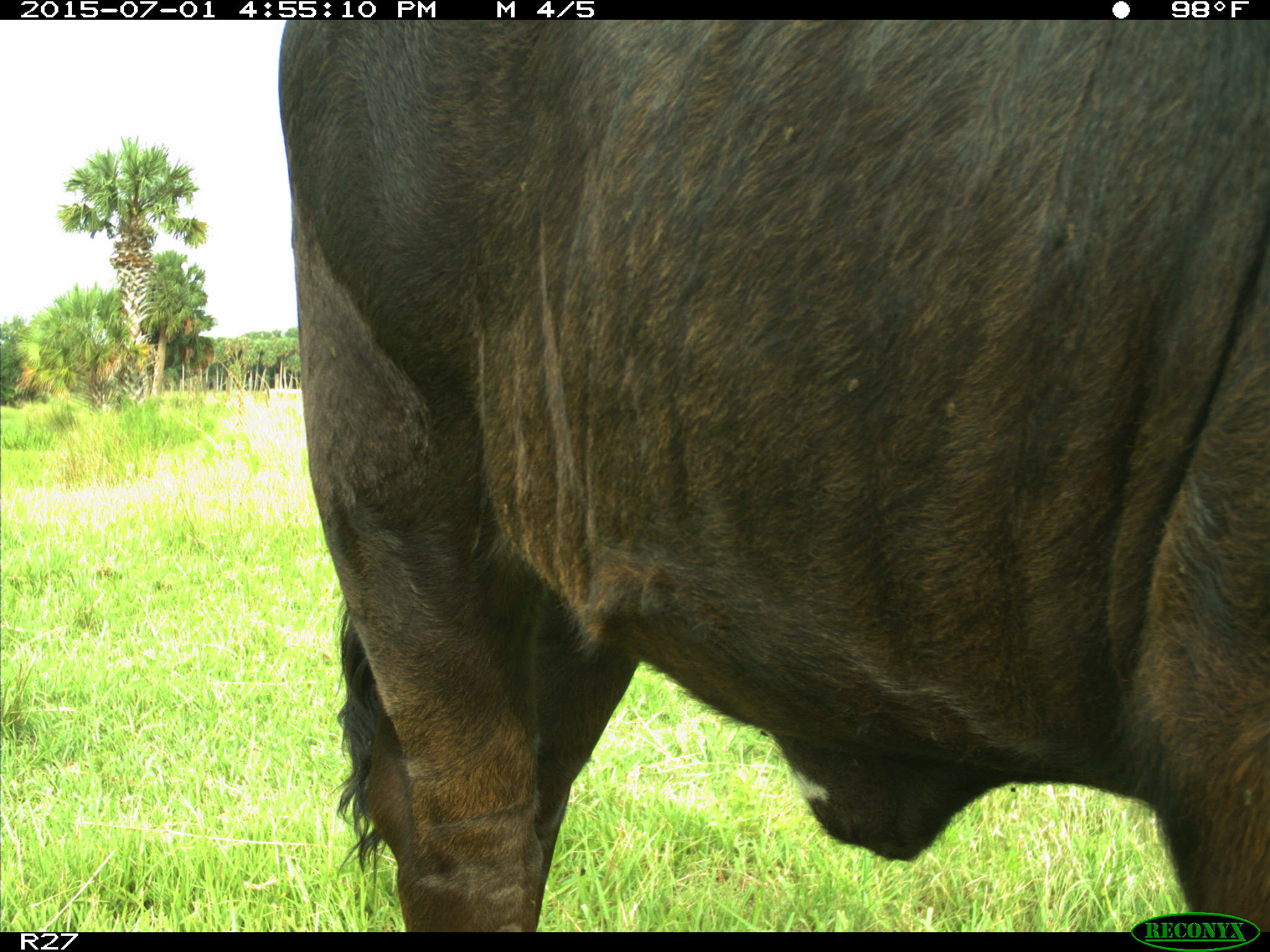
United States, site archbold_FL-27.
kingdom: Animalia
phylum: Chordata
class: Mammalia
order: Artiodactyla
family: Bovidae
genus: Bos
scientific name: Bos taurus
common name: domestic cow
Bos taurus (domestic cow).